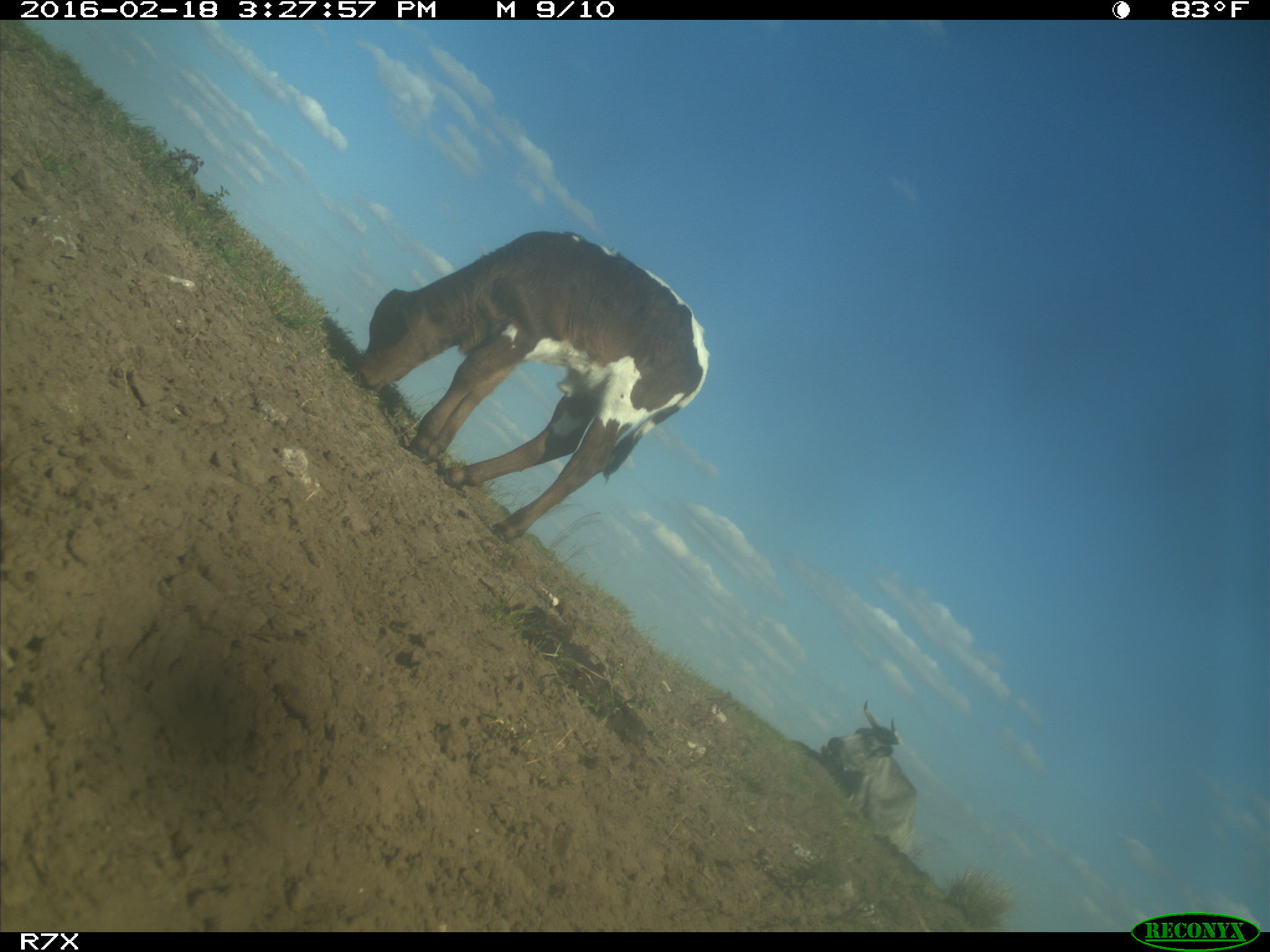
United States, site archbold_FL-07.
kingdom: Animalia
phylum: Chordata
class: Mammalia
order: Artiodactyla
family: Bovidae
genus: Bos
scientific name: Bos taurus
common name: domestic cow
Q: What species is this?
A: Bos taurus (domestic cow).